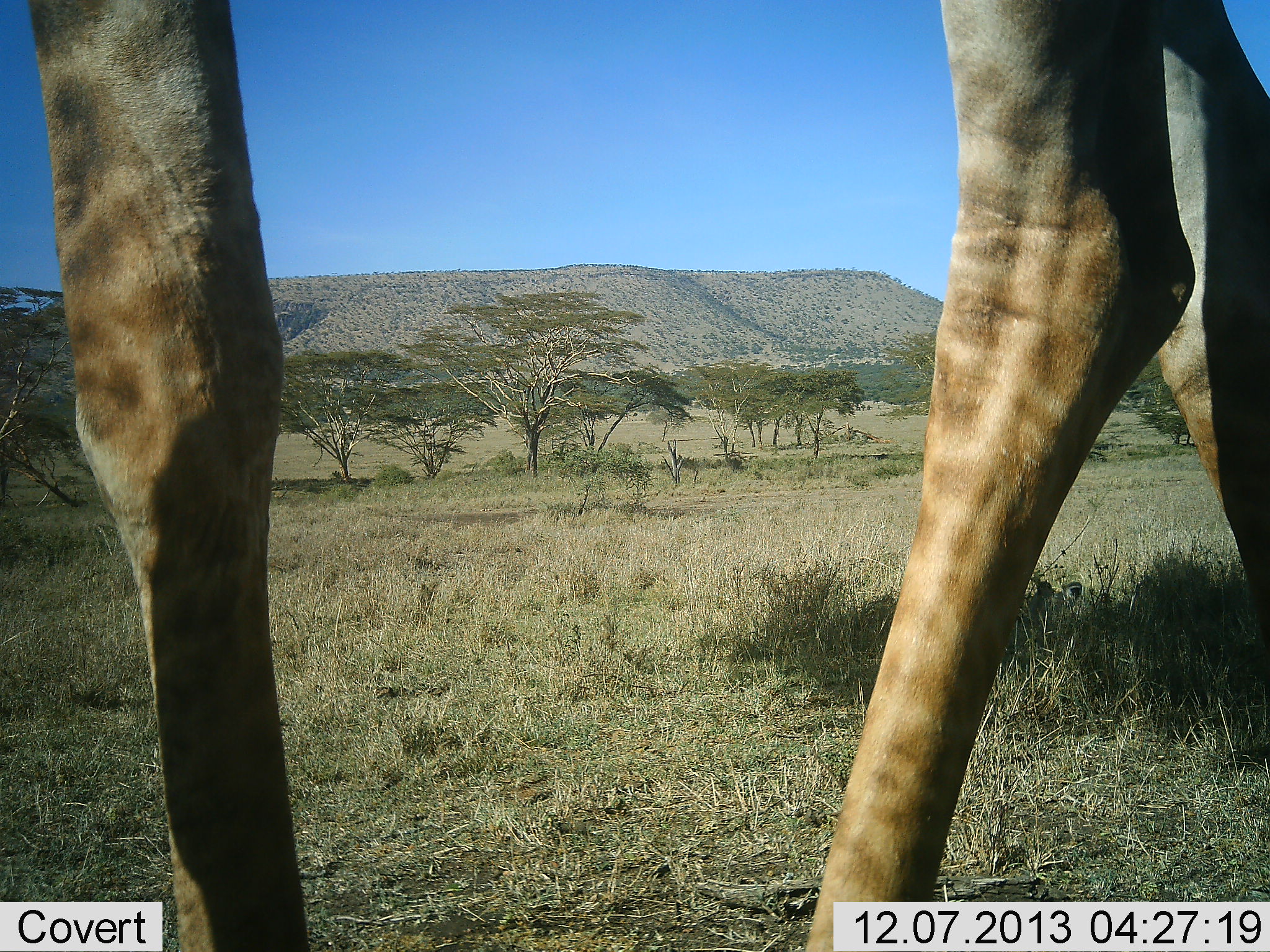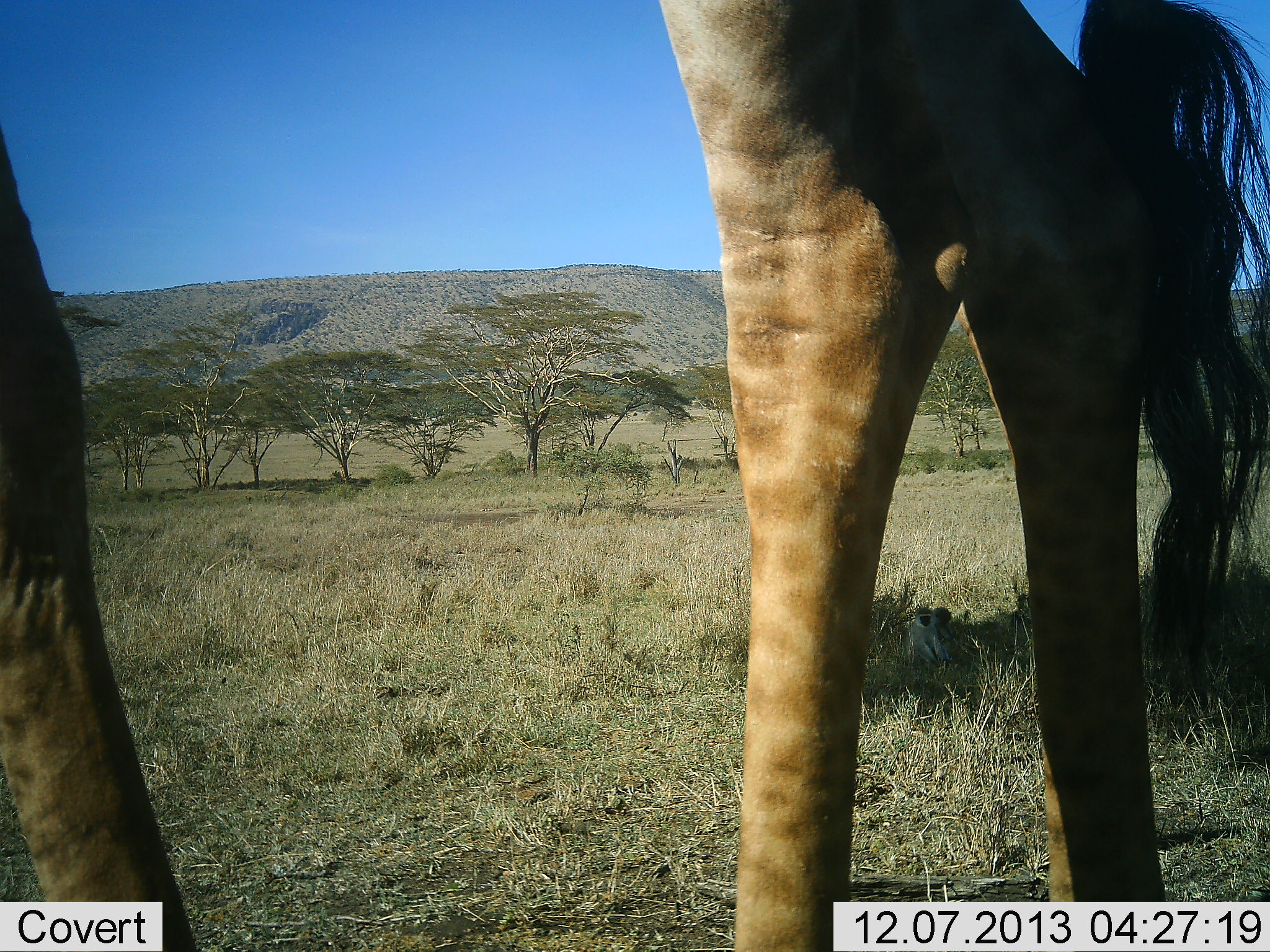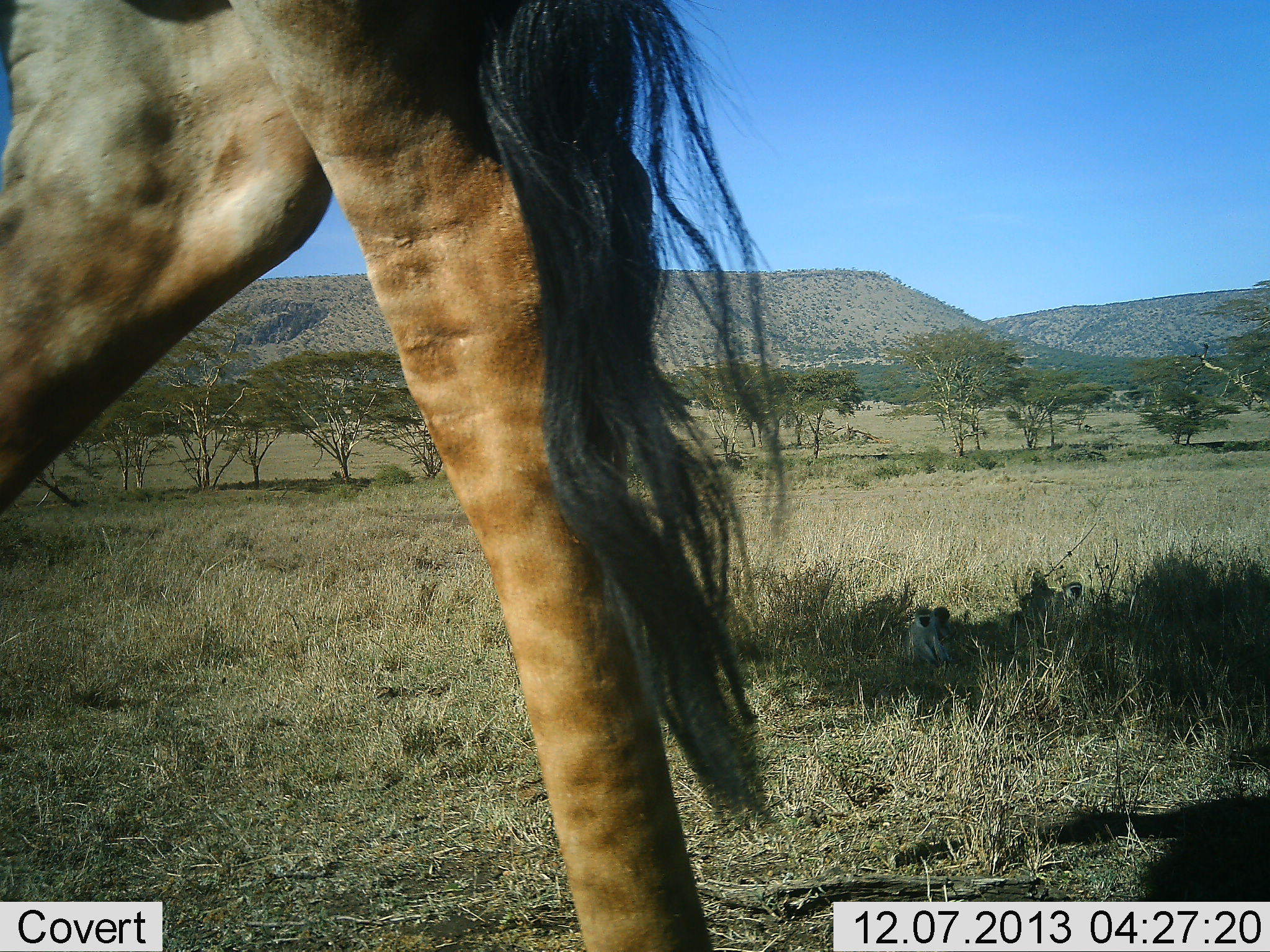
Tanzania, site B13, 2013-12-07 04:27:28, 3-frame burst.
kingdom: Animalia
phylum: Chordata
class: Mammalia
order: Artiodactyla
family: Giraffidae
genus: Giraffa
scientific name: Giraffa camelopardalis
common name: giraffe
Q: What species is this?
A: Giraffe (Giraffa camelopardalis).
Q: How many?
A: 1.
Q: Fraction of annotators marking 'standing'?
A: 6%.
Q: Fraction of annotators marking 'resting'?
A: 0%.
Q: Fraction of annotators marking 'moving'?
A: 100%.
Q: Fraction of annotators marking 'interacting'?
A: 0%.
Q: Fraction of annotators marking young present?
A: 0%.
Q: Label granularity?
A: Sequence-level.